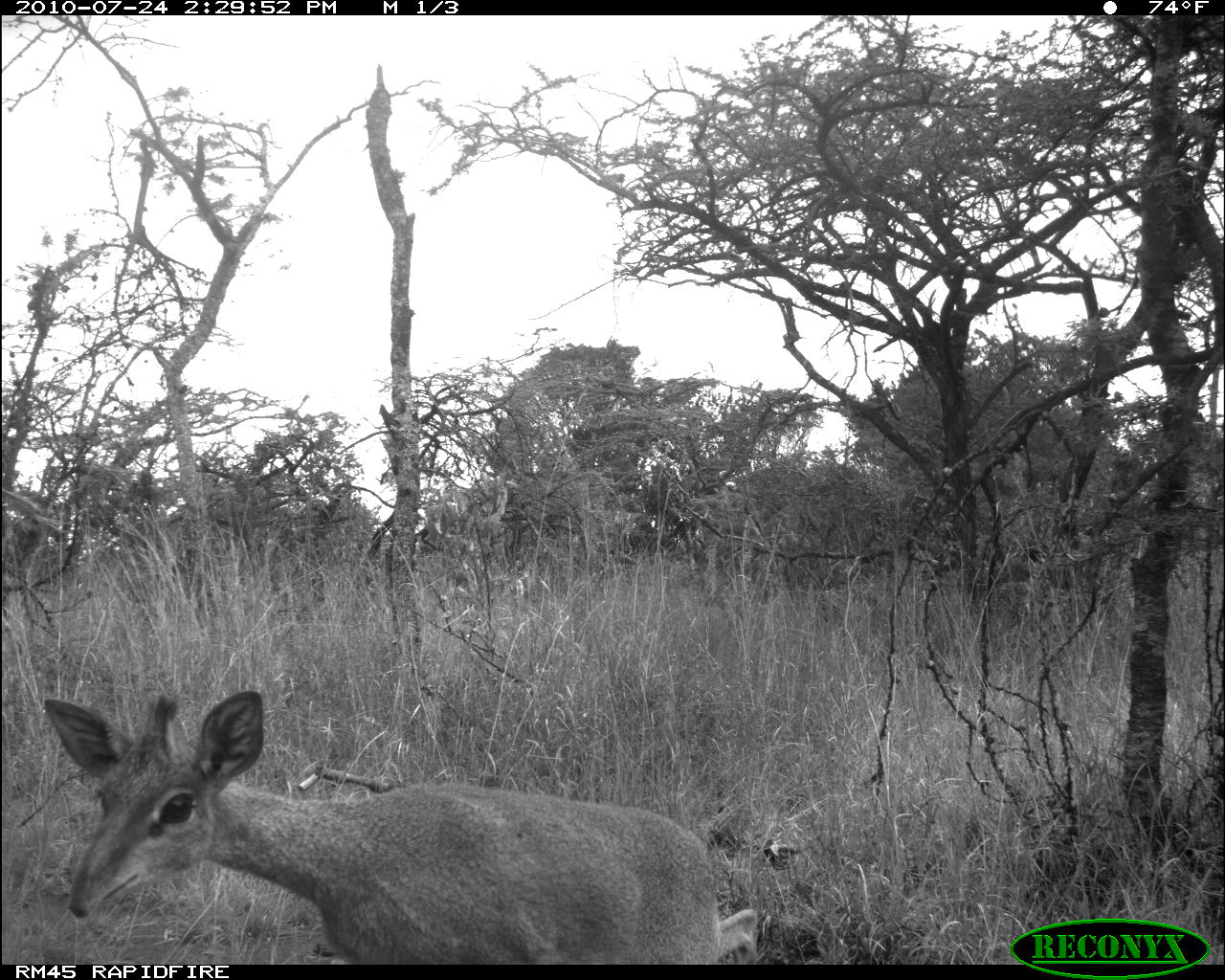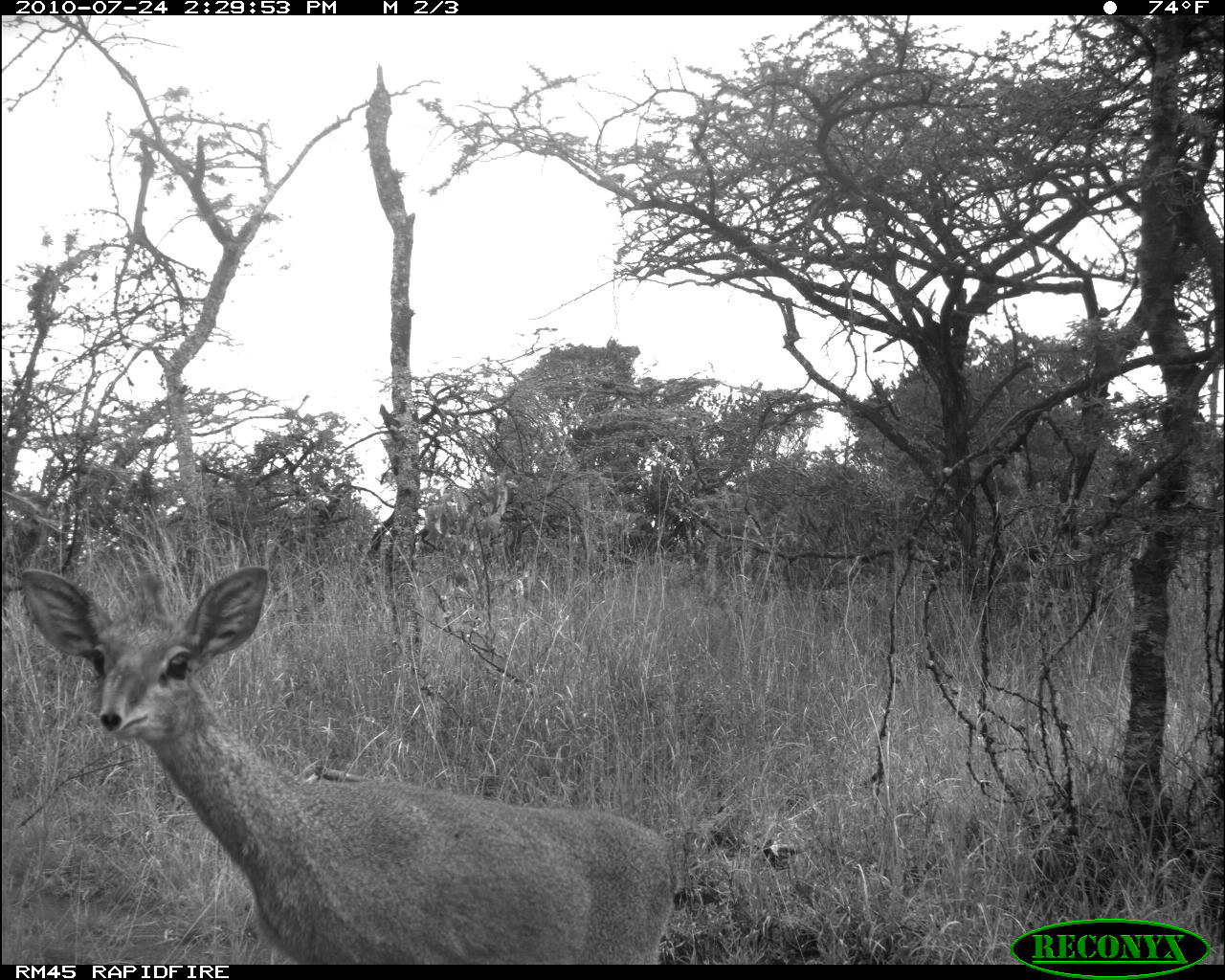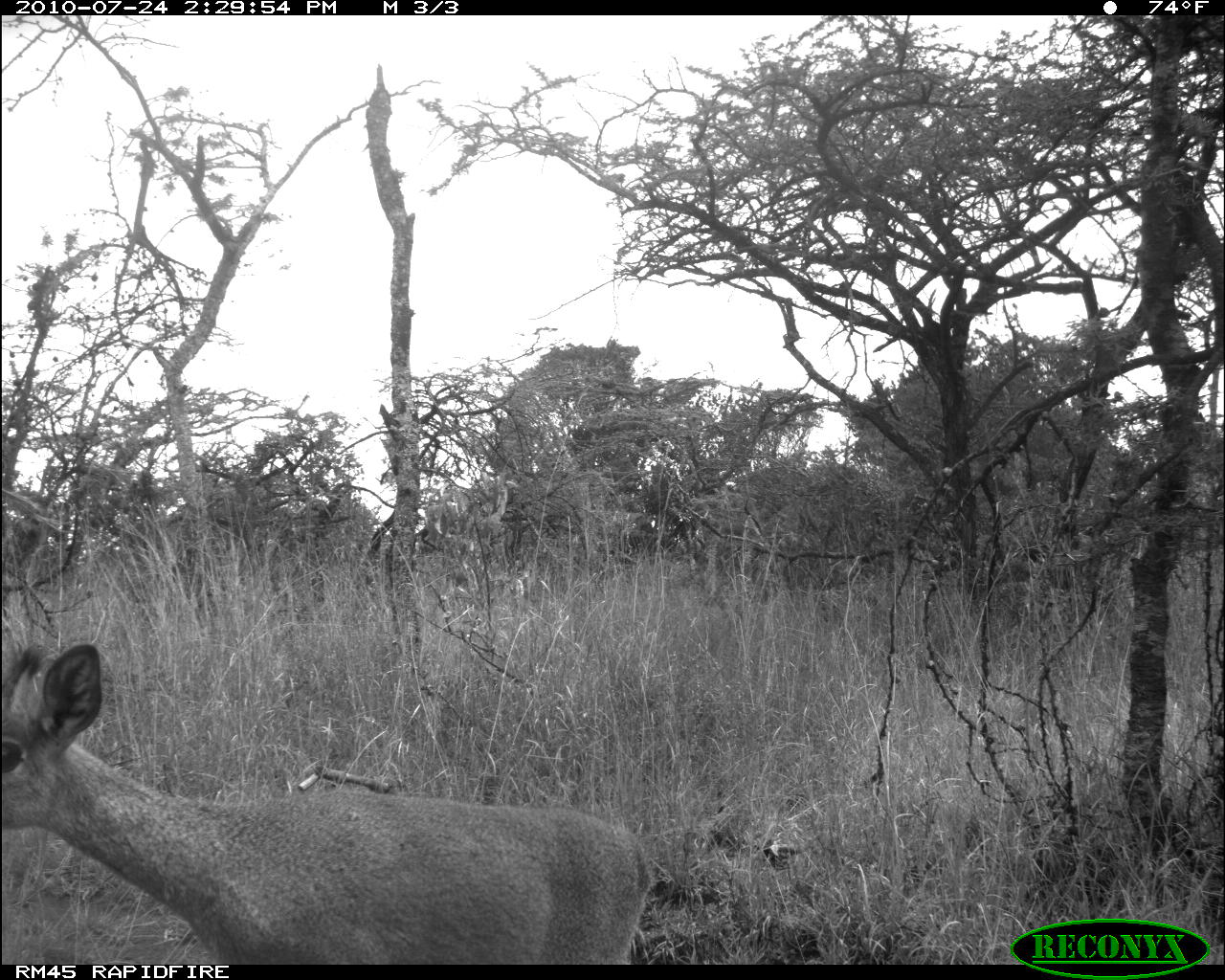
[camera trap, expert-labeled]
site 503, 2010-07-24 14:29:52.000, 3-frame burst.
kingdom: Animalia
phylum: Chordata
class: Mammalia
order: Artiodactyla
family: Bovidae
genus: Madoqua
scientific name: Madoqua guentheri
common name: günther's dik-dik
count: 1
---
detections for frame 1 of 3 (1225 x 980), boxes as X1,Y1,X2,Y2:
madoqua guentheri: 44,690,758,964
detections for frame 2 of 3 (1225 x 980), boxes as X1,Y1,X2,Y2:
madoqua guentheri: 18,562,673,963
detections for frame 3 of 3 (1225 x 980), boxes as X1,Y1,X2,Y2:
madoqua guentheri: 2,643,651,964